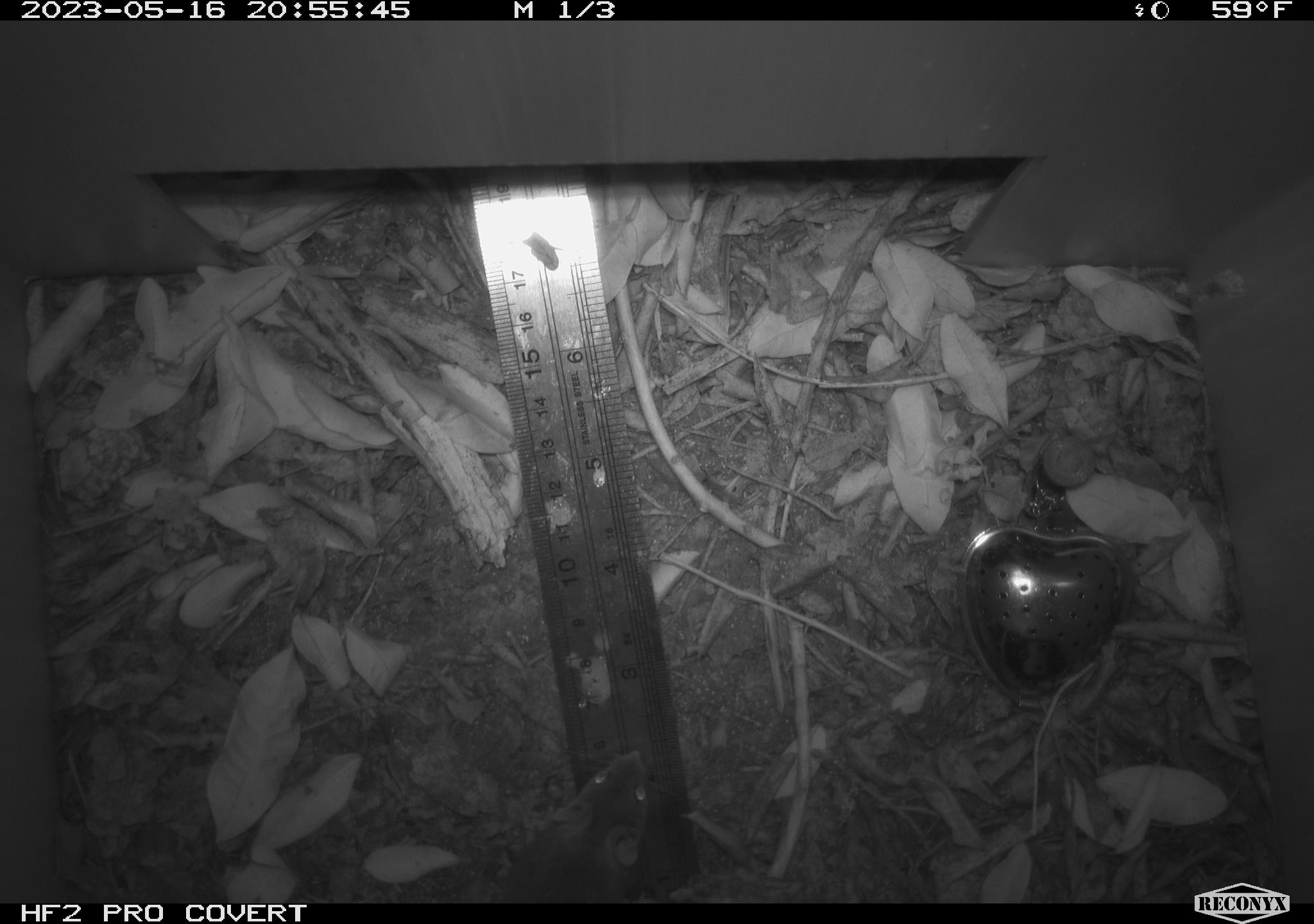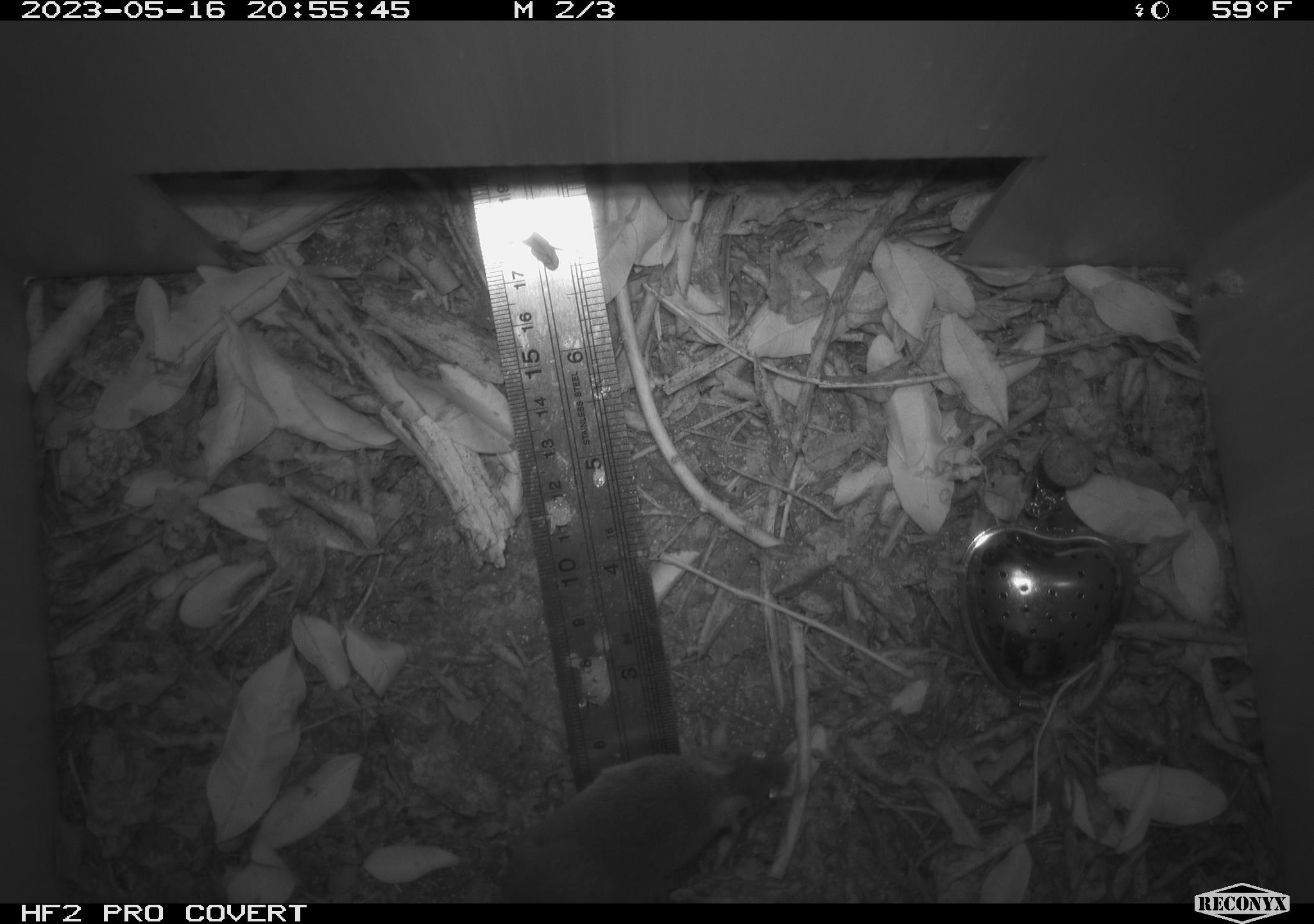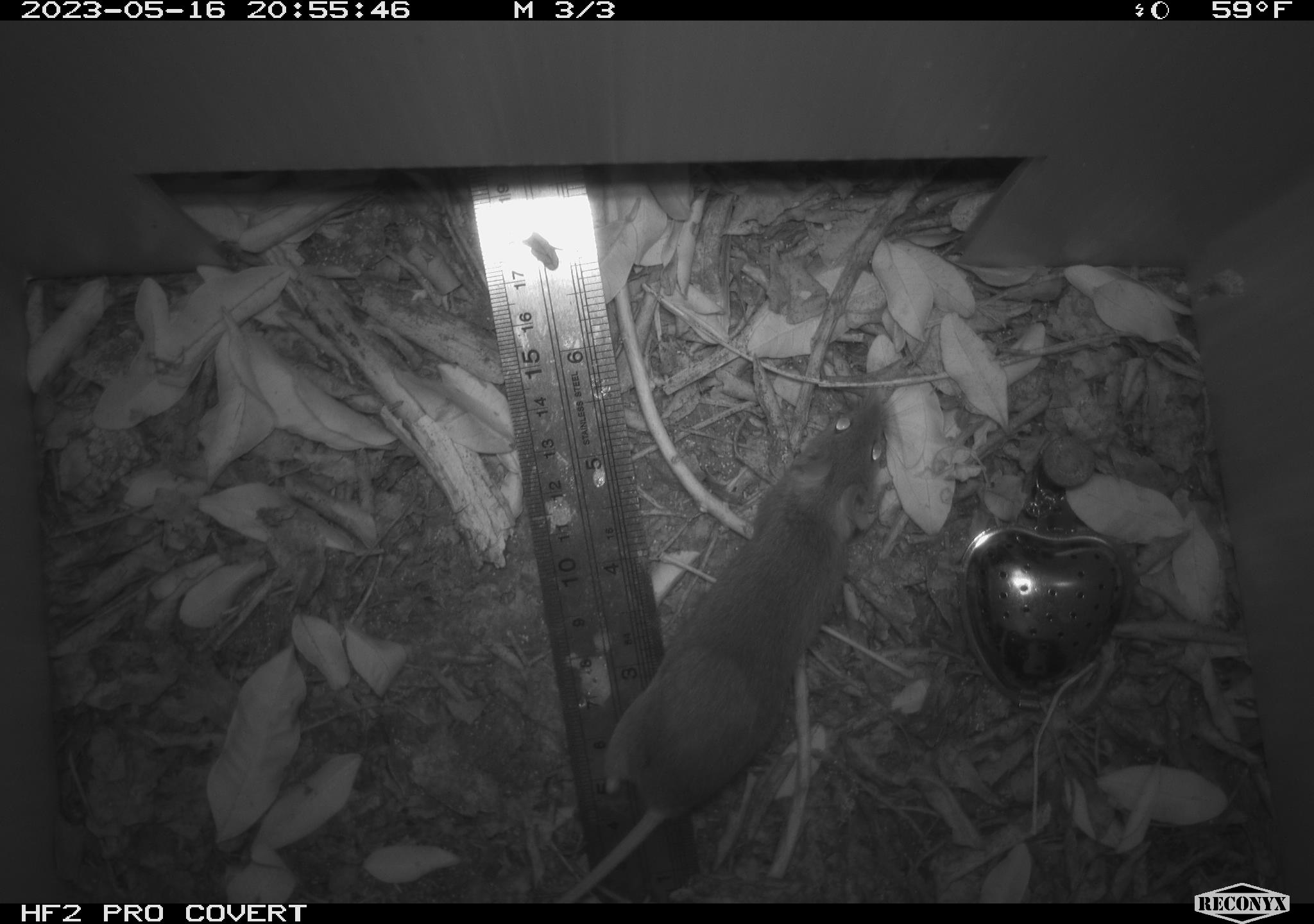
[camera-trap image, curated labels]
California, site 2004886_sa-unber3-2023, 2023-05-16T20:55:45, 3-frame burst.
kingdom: Animalia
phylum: Chordata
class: Mammalia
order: Rodentia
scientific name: Rodentia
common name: mouse species